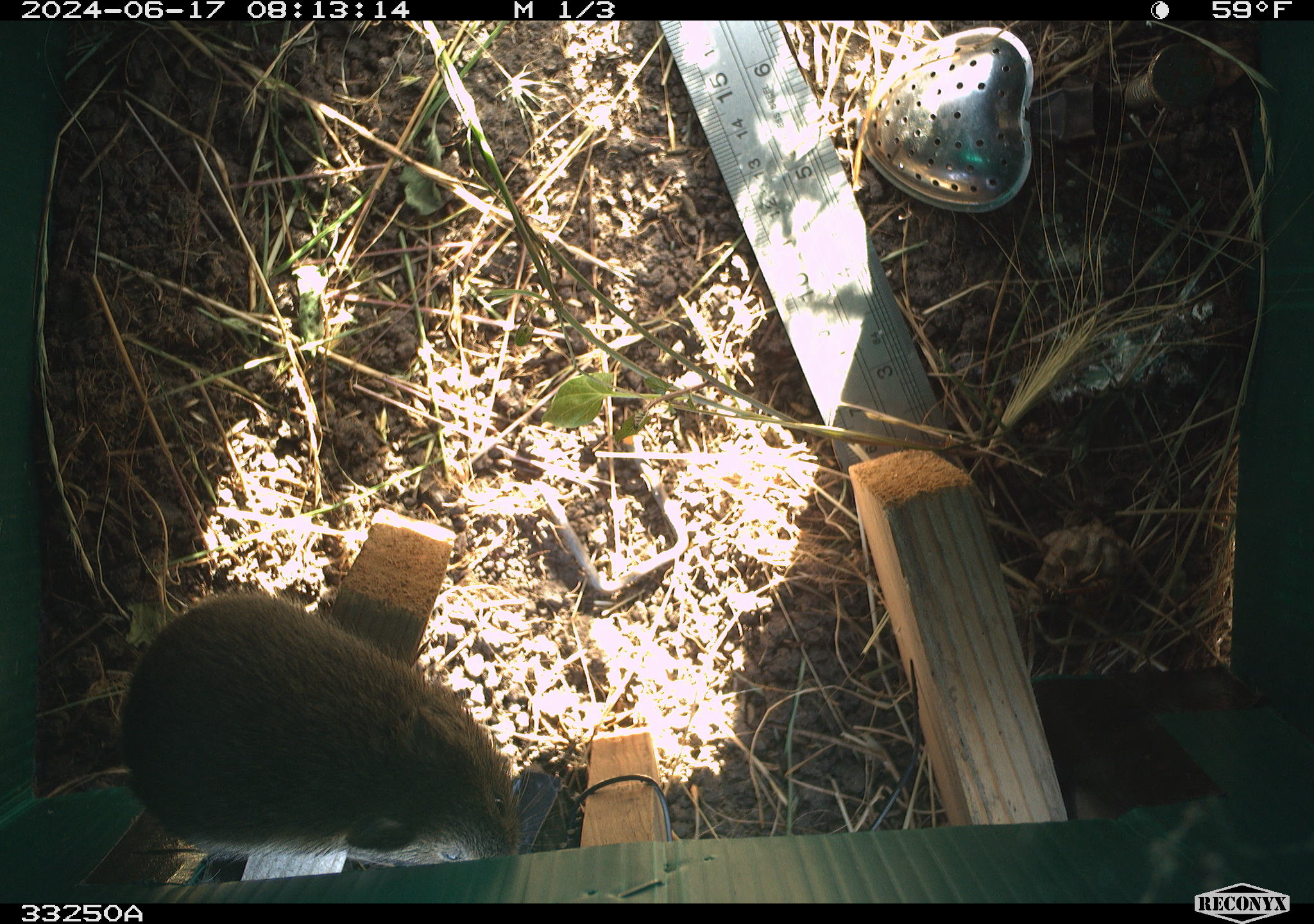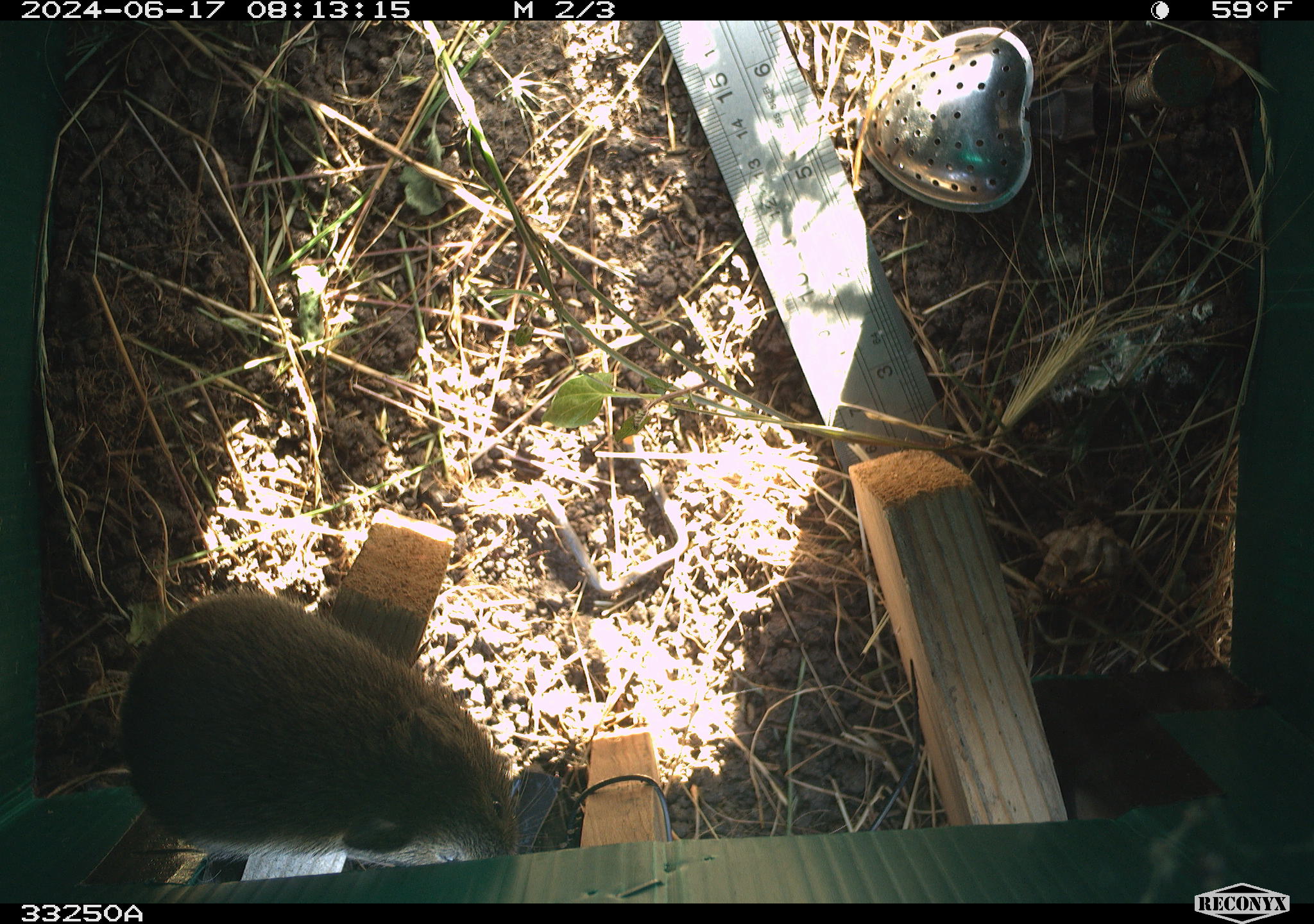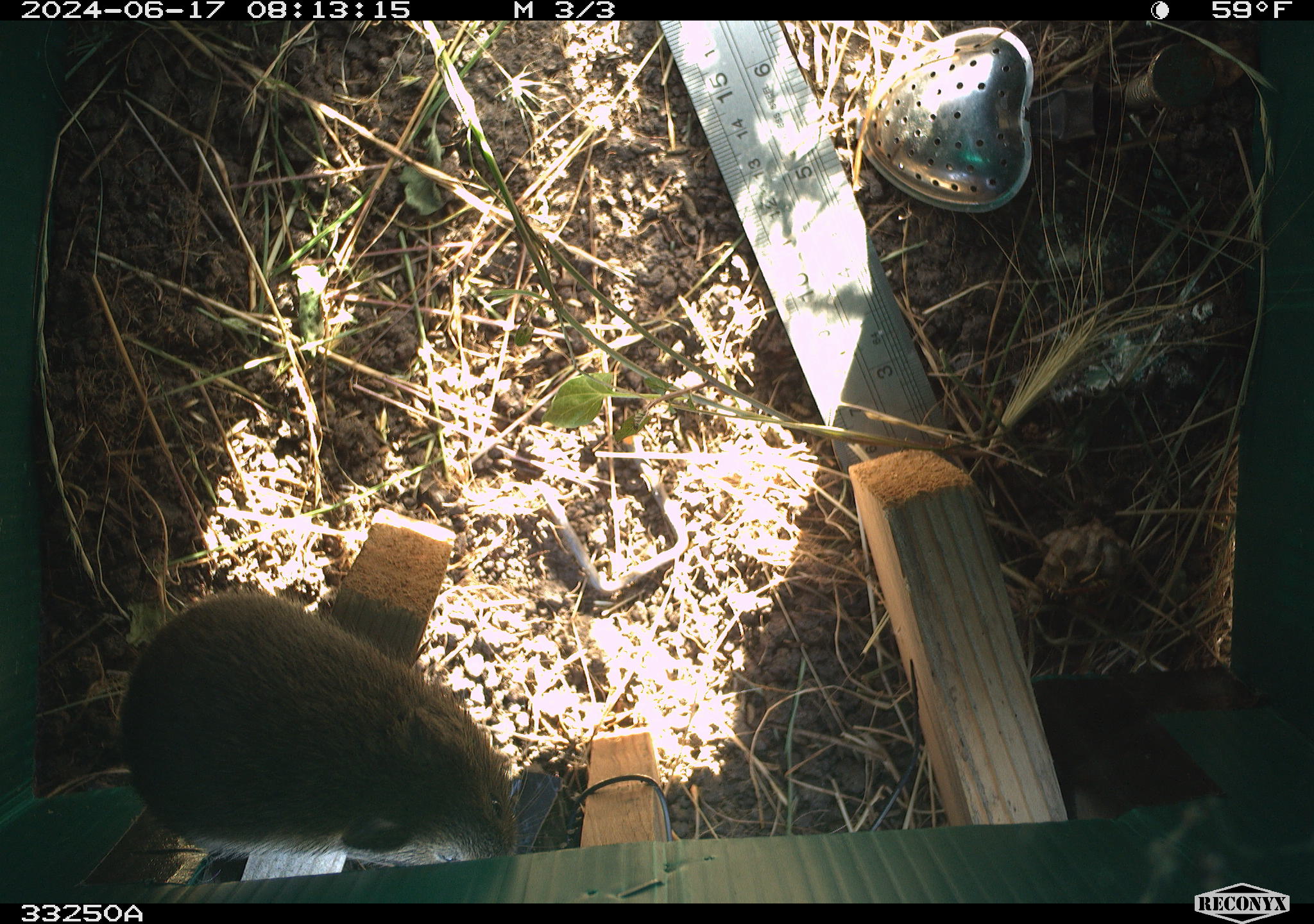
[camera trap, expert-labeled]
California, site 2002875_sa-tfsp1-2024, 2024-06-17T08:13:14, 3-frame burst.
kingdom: Animalia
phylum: Chordata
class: Mammalia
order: Rodentia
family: Cricetidae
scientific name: Arvicolinae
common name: voles, lemmings, and muskrats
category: arvicolinae subfamily